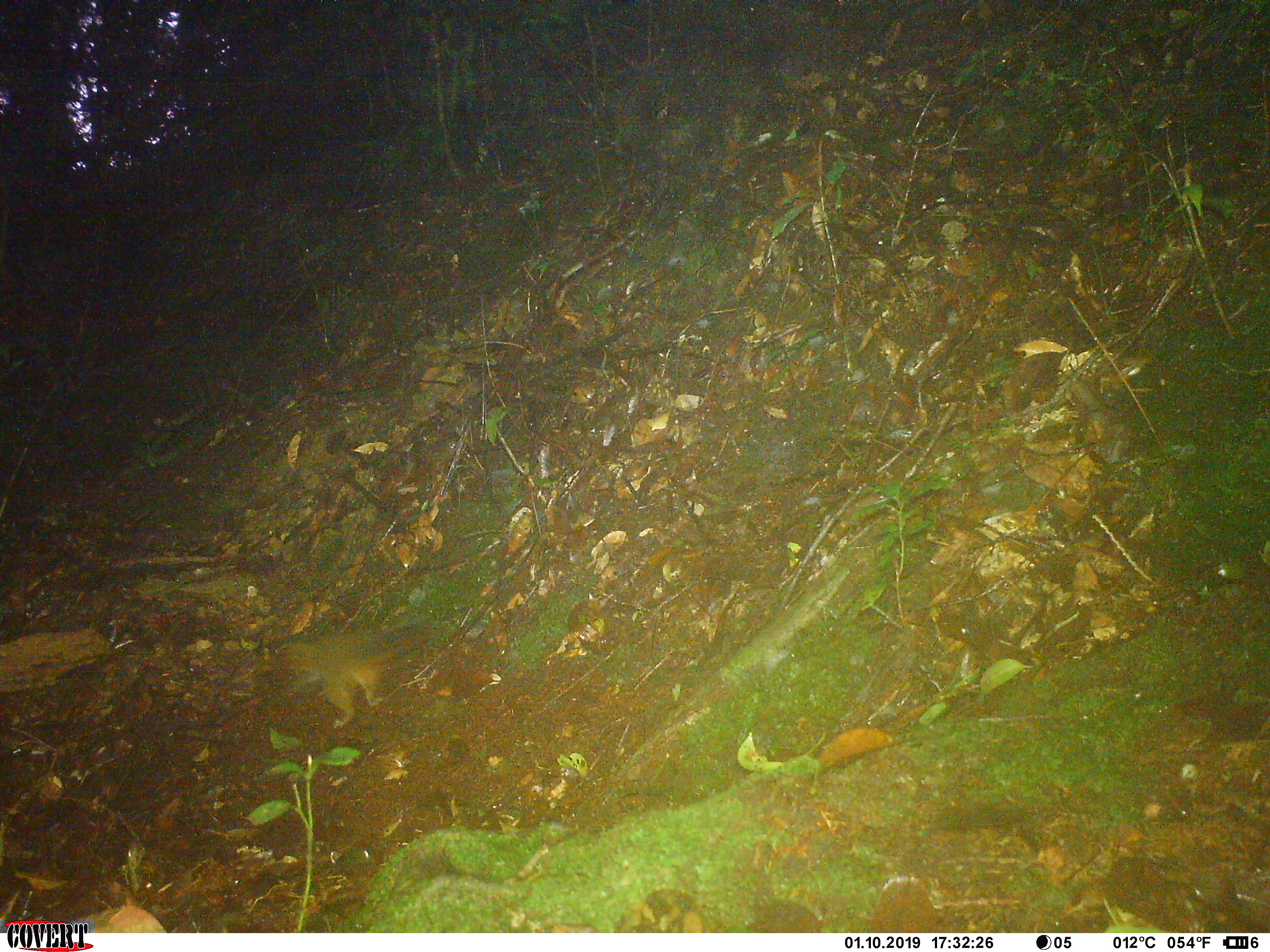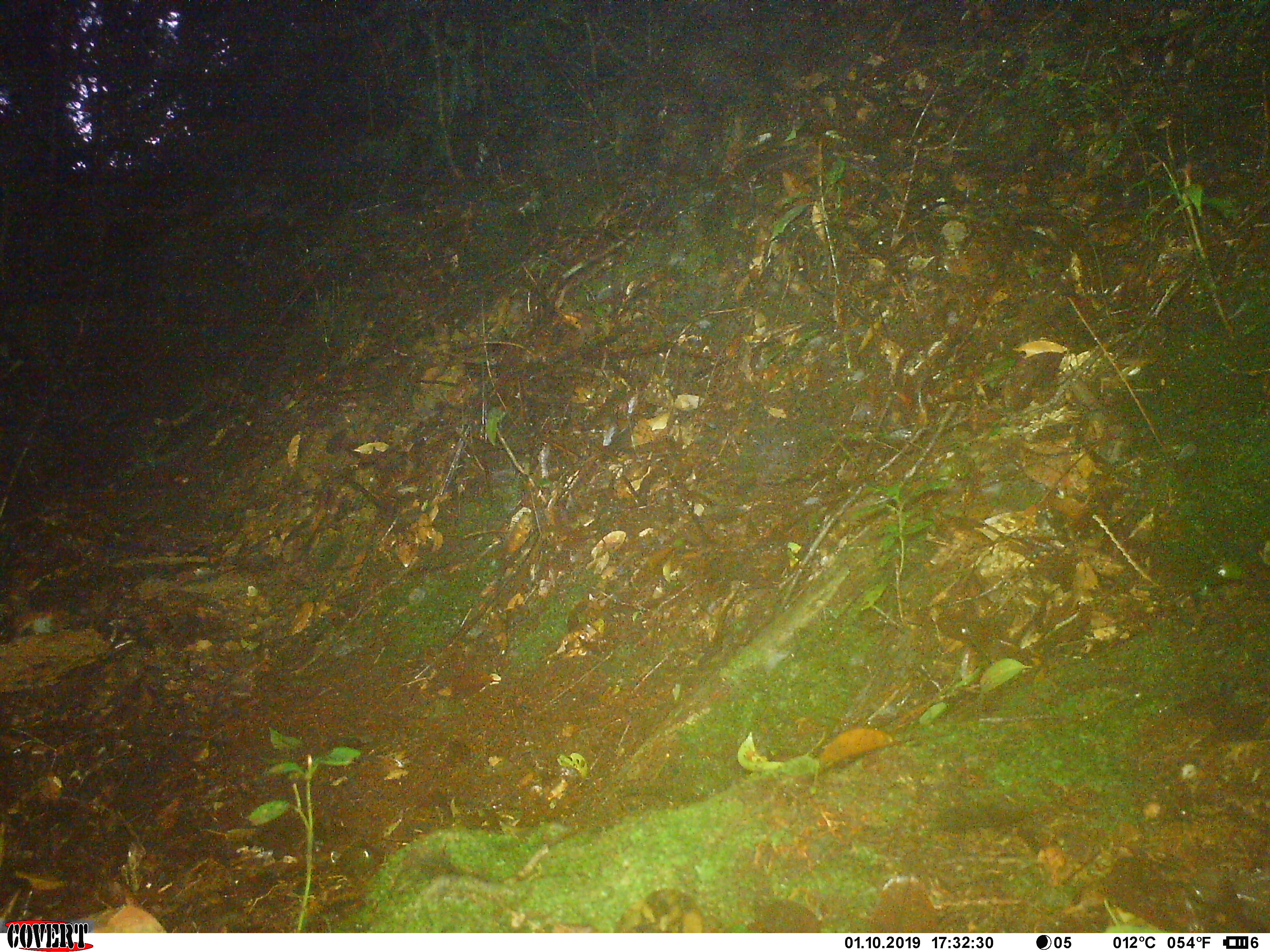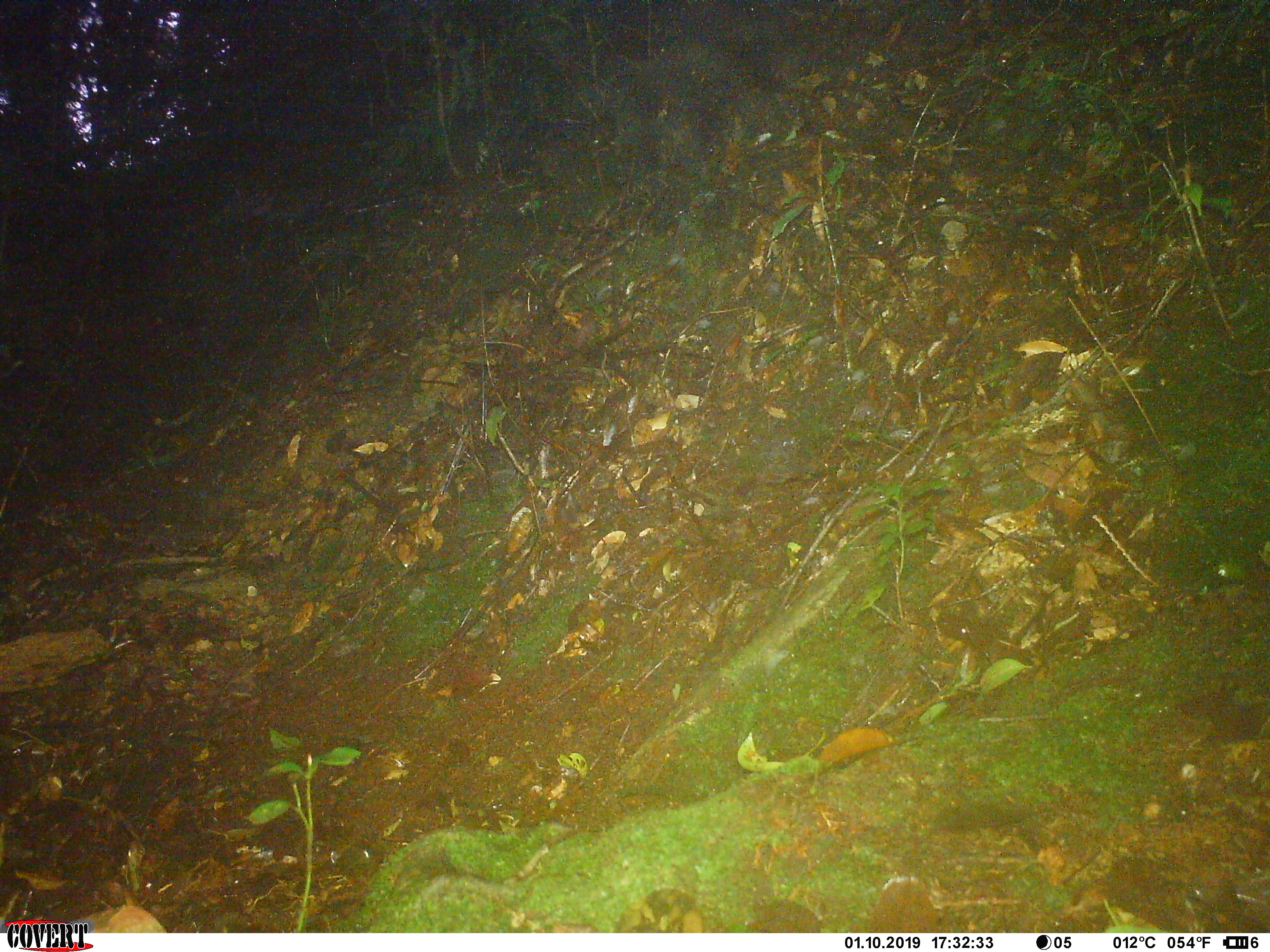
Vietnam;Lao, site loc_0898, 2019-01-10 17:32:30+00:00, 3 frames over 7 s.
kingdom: Animalia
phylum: Chordata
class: Mammalia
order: Rodentia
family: Sciuridae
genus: Dremomys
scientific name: Dremomys rufigenis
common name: red-cheeked squirrel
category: red cheeked squirrel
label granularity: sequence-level